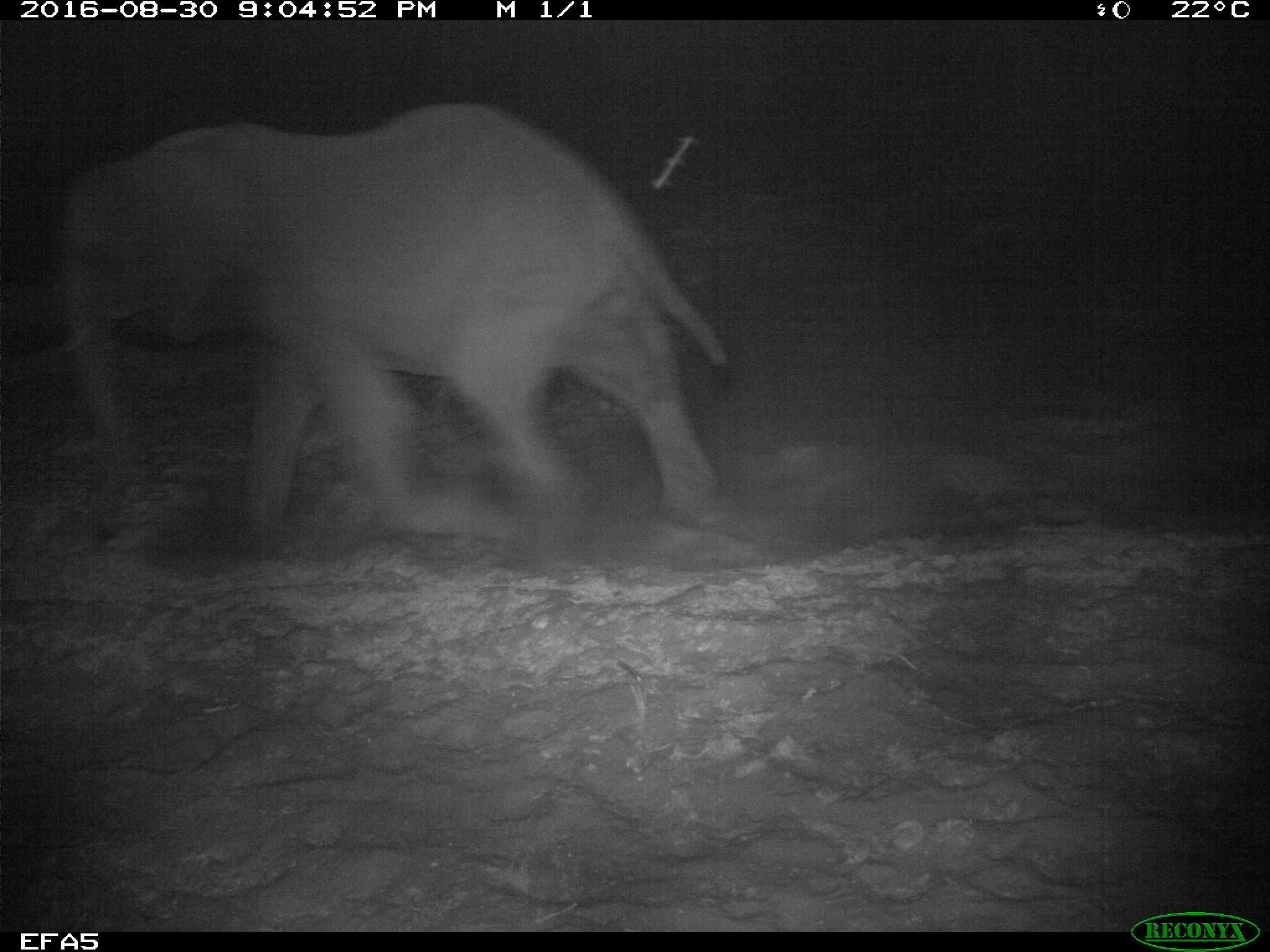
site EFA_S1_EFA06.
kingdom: Animalia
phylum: Chordata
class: Mammalia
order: Proboscidea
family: Elephantidae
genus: Loxodonta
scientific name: Loxodonta africana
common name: african bush elephant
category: elephant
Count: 1.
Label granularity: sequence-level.